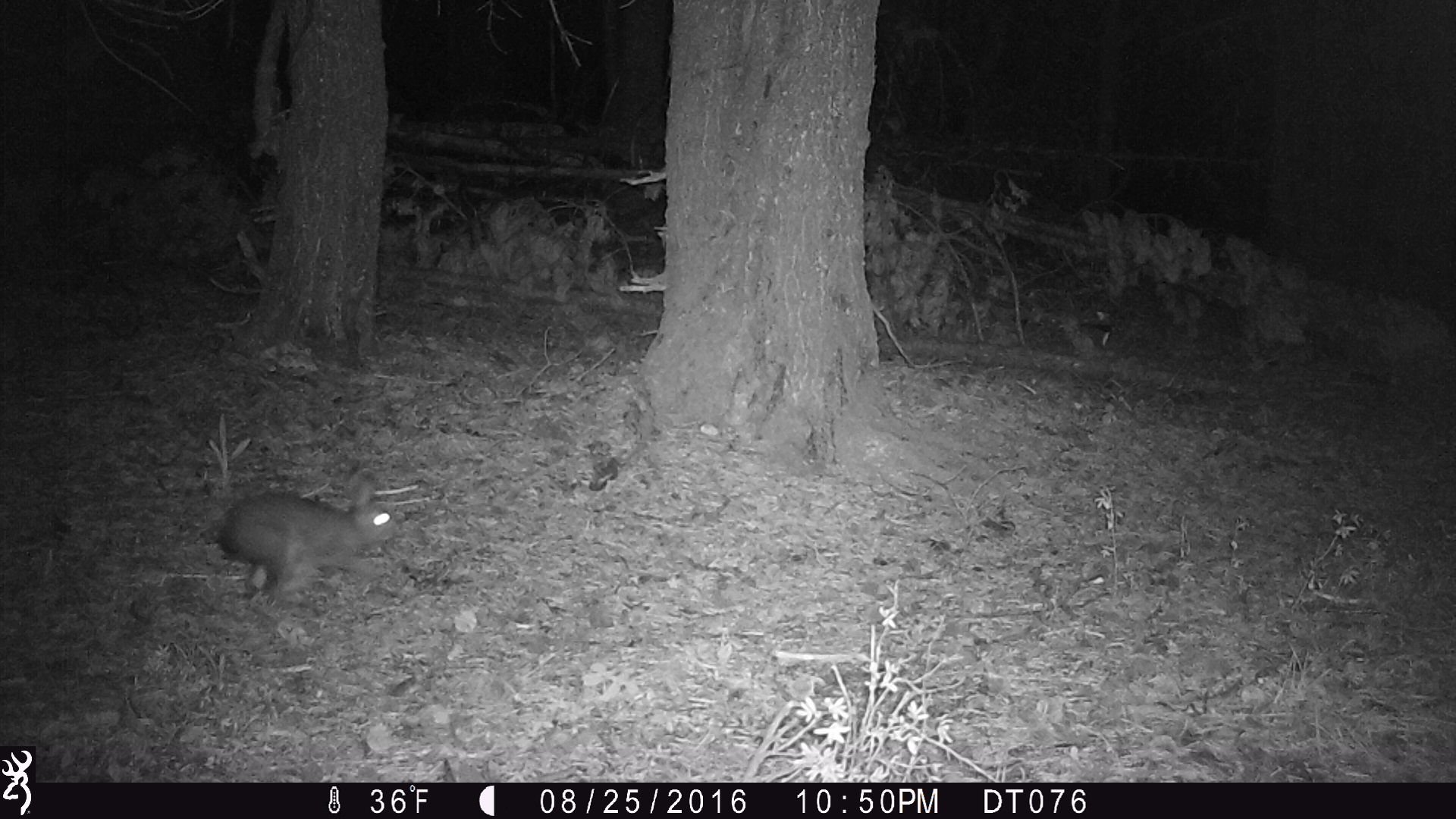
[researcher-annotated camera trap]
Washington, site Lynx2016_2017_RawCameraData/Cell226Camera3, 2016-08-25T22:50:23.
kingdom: Animalia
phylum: Chordata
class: Mammalia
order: Lagomorpha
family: Leporidae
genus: Lepus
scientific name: Lepus americanus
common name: snowshoe hare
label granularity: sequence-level